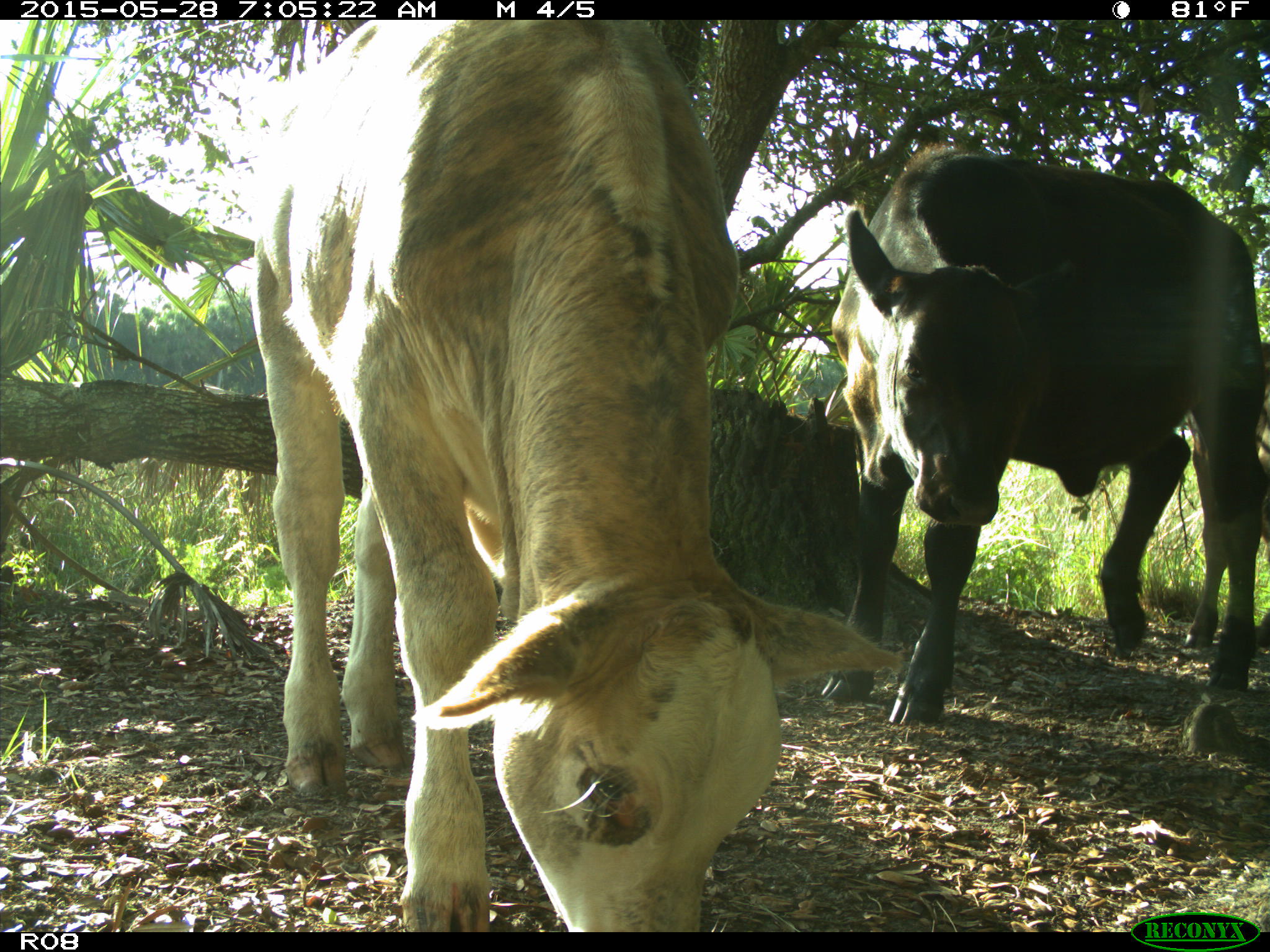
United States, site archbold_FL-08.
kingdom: Animalia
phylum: Chordata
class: Mammalia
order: Artiodactyla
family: Bovidae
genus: Bos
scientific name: Bos taurus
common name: domestic cow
Bos taurus (domestic cow).